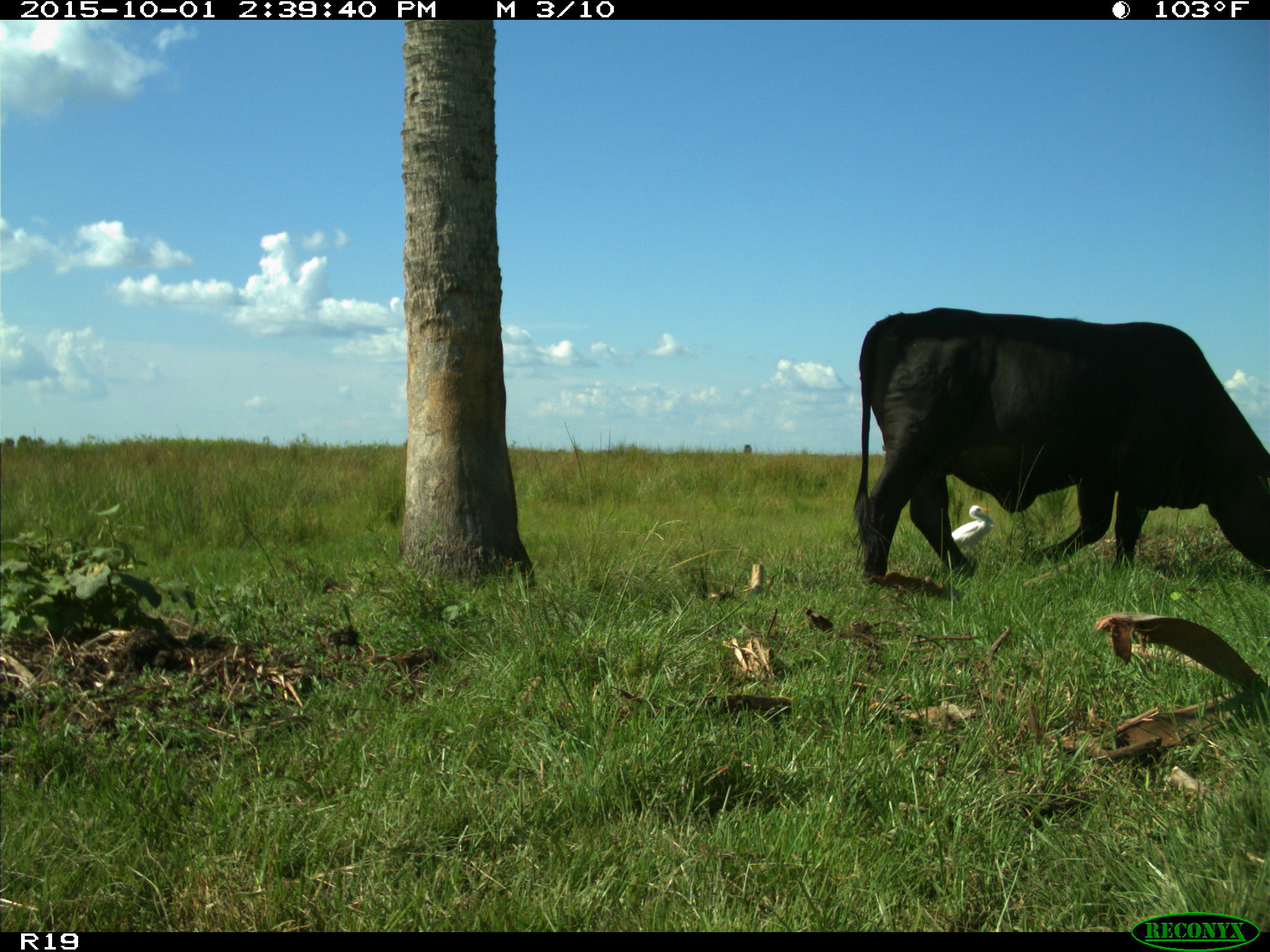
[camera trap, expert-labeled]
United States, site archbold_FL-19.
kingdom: Animalia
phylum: Chordata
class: Mammalia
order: Artiodactyla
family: Bovidae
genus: Bos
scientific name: Bos taurus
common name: domestic cow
Bos taurus (domestic cow).